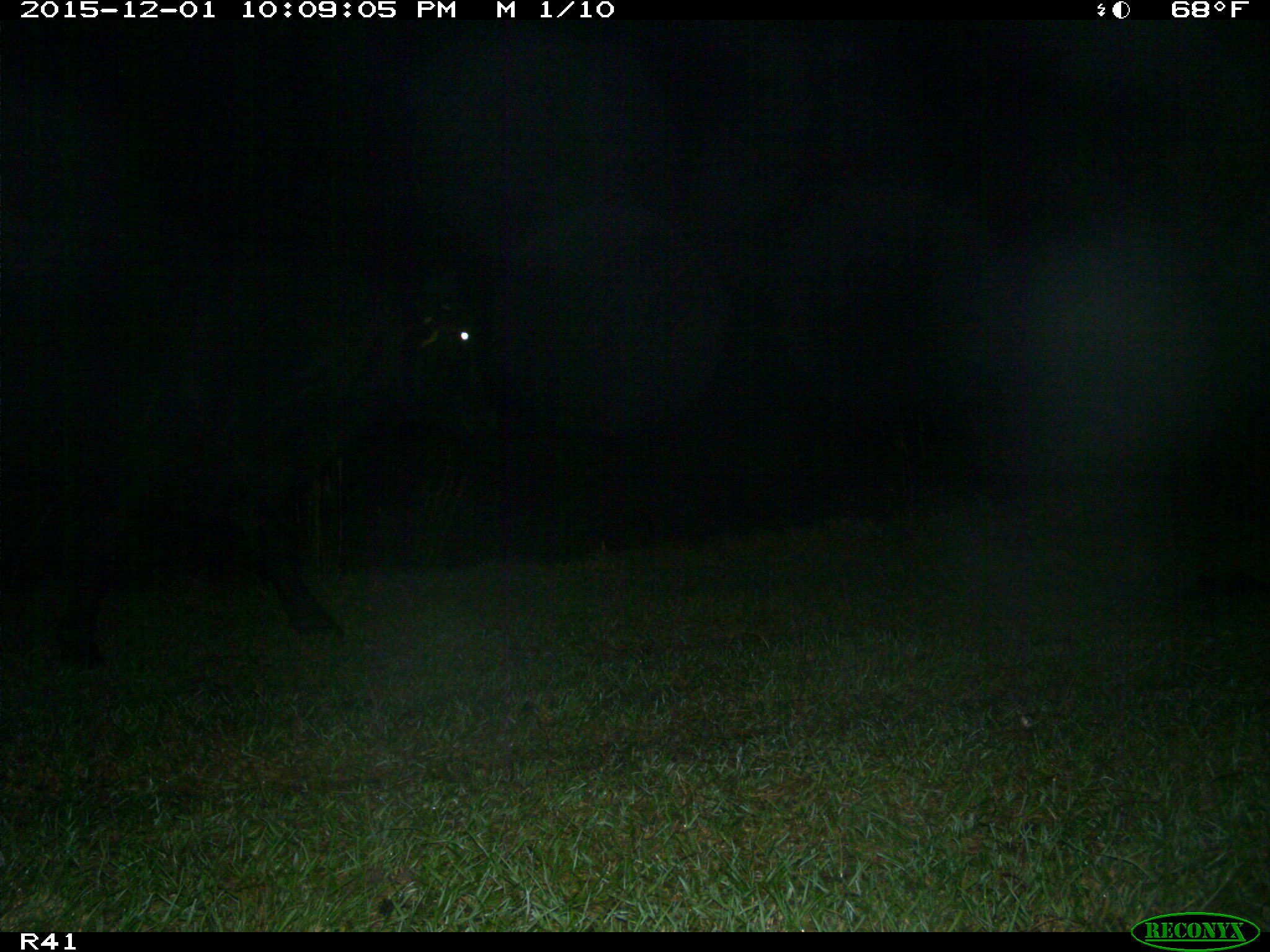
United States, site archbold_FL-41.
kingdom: Animalia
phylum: Chordata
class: Mammalia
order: Artiodactyla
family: Bovidae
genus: Bos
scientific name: Bos taurus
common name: domestic cow